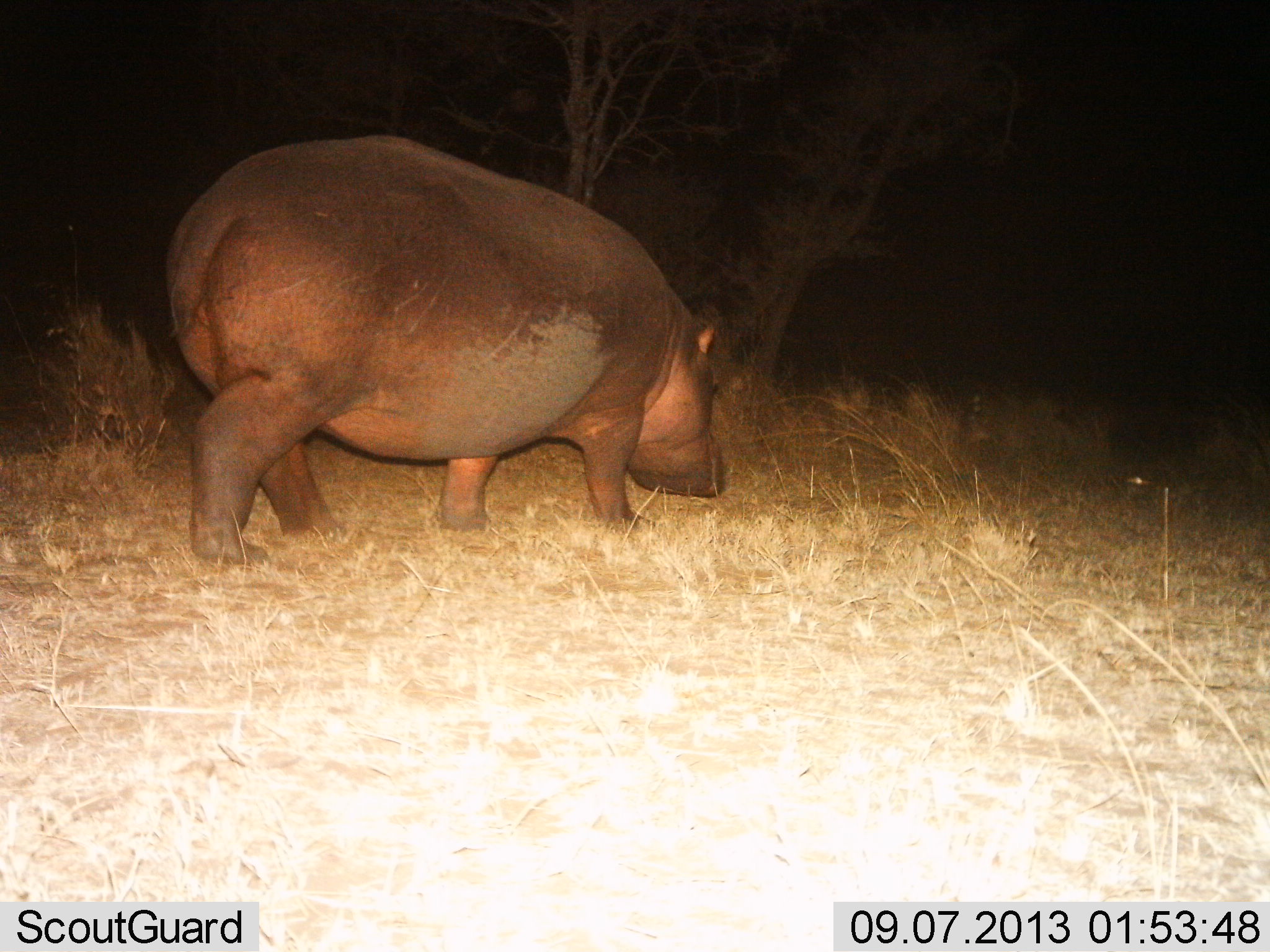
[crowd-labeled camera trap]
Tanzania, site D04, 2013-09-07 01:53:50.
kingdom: Animalia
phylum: Chordata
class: Mammalia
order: Artiodactyla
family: Hippopotamidae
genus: Hippopotamus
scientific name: Hippopotamus amphibius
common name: hippopotamus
Hippopotamus (Hippopotamus amphibius), count 1. Behavior (volunteer vote fractions): standing 20%, resting 0%, moving 90%, interacting 0%. Young present (vote fraction): 0%. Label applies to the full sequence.